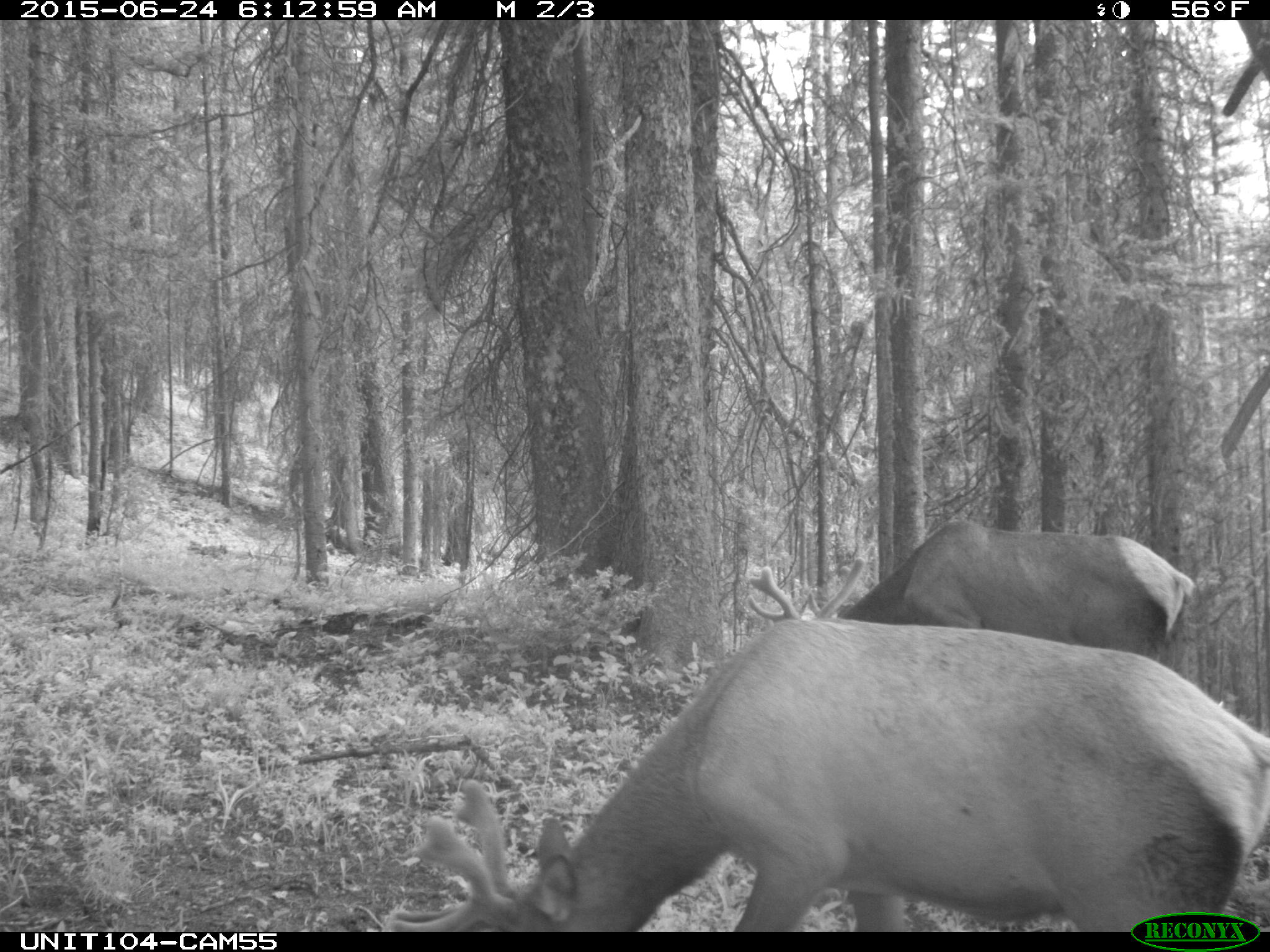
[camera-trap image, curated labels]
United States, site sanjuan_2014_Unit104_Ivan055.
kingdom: Animalia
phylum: Chordata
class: Mammalia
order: Artiodactyla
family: Cervidae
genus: Cervus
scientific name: Cervus elaphus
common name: red deer